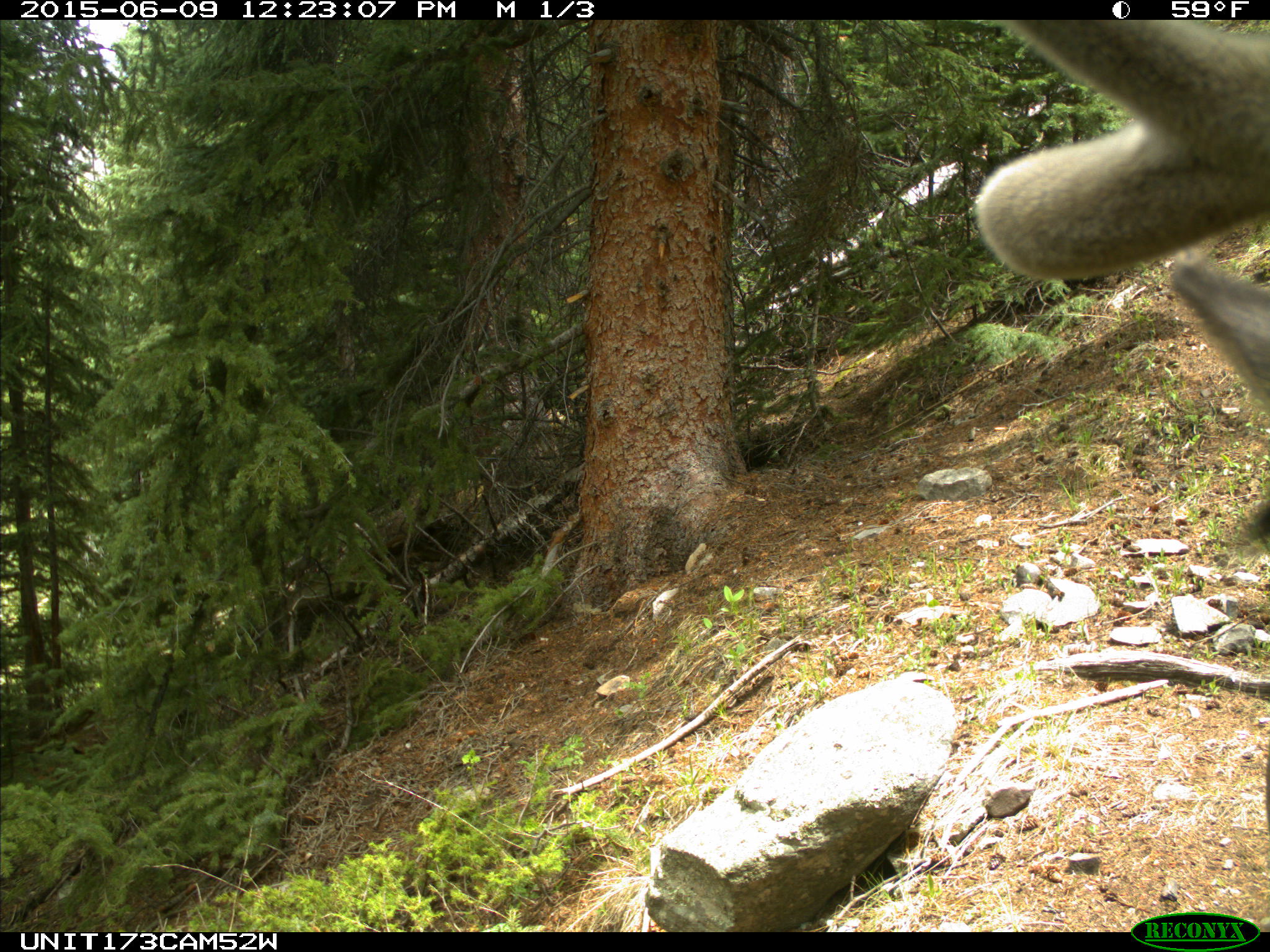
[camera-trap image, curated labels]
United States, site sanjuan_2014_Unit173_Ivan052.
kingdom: Animalia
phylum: Chordata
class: Mammalia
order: Artiodactyla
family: Cervidae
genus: Cervus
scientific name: Cervus elaphus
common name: red deer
Cervus elaphus (red deer).